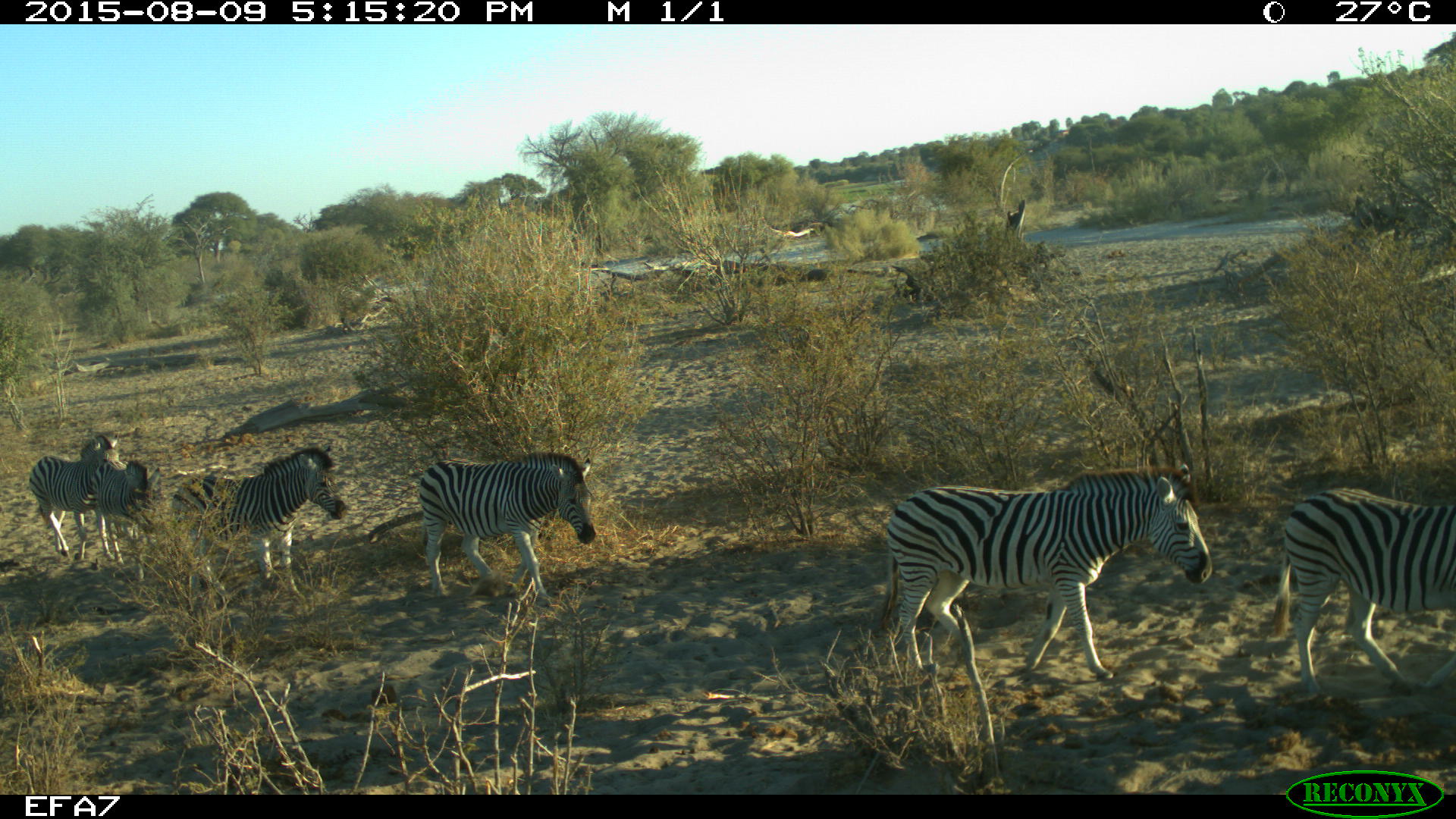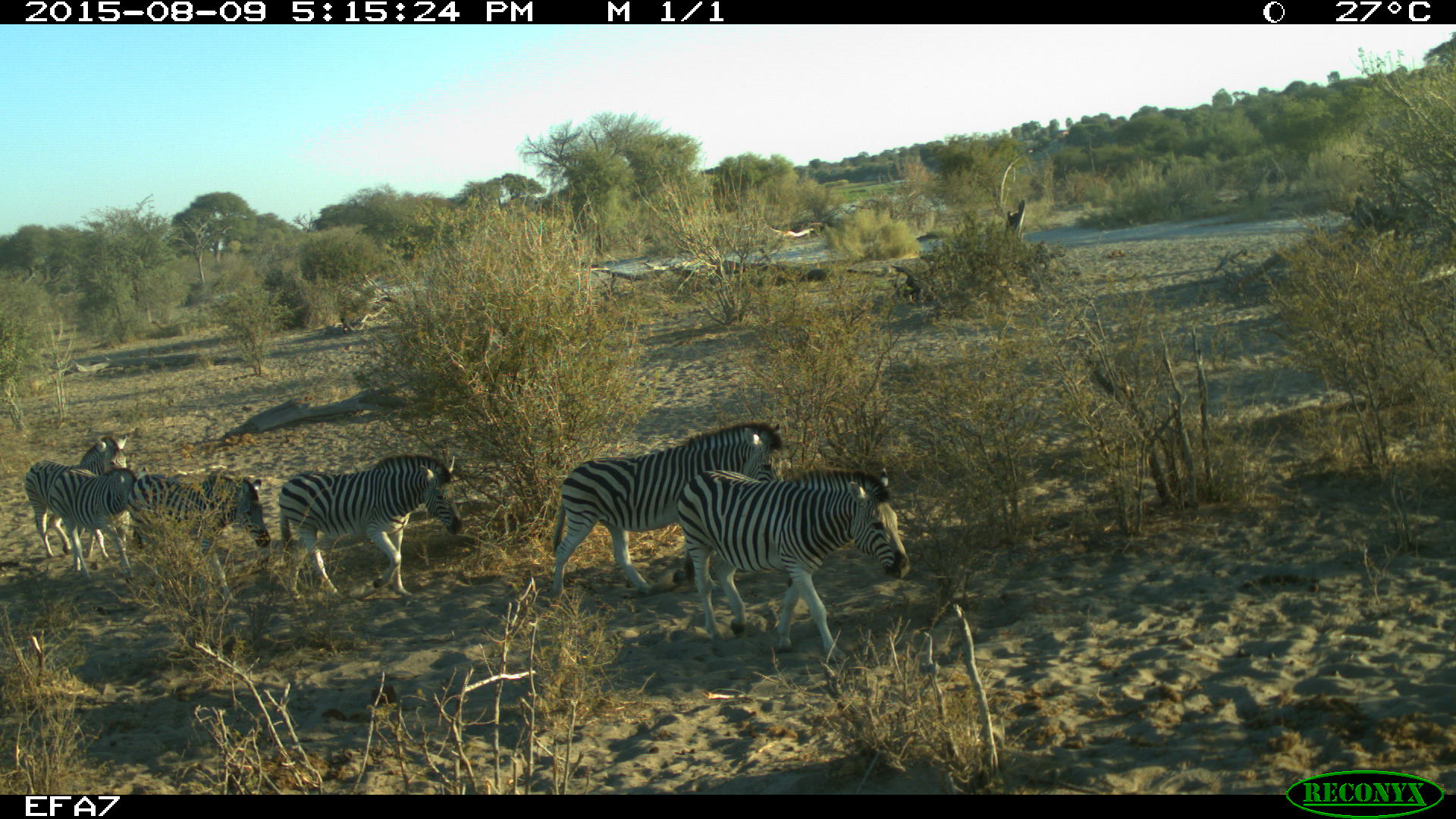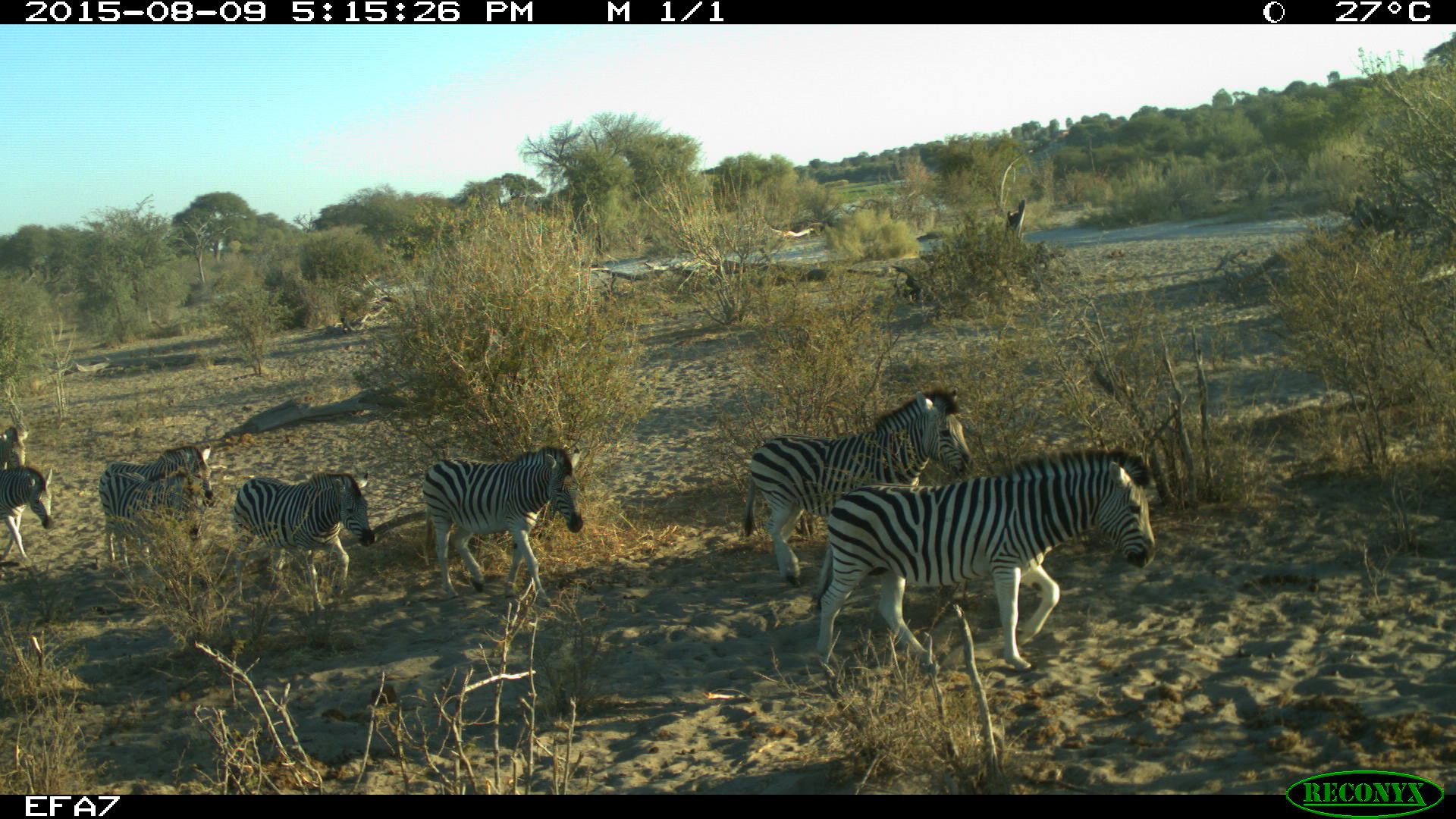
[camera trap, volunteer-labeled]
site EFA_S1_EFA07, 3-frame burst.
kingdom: Animalia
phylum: Chordata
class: Mammalia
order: Perissodactyla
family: Equidae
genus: Equus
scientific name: Equus quagga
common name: plains zebra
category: zebraplains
Zebraplains (plains zebra) (Equus quagga), count 6. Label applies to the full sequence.